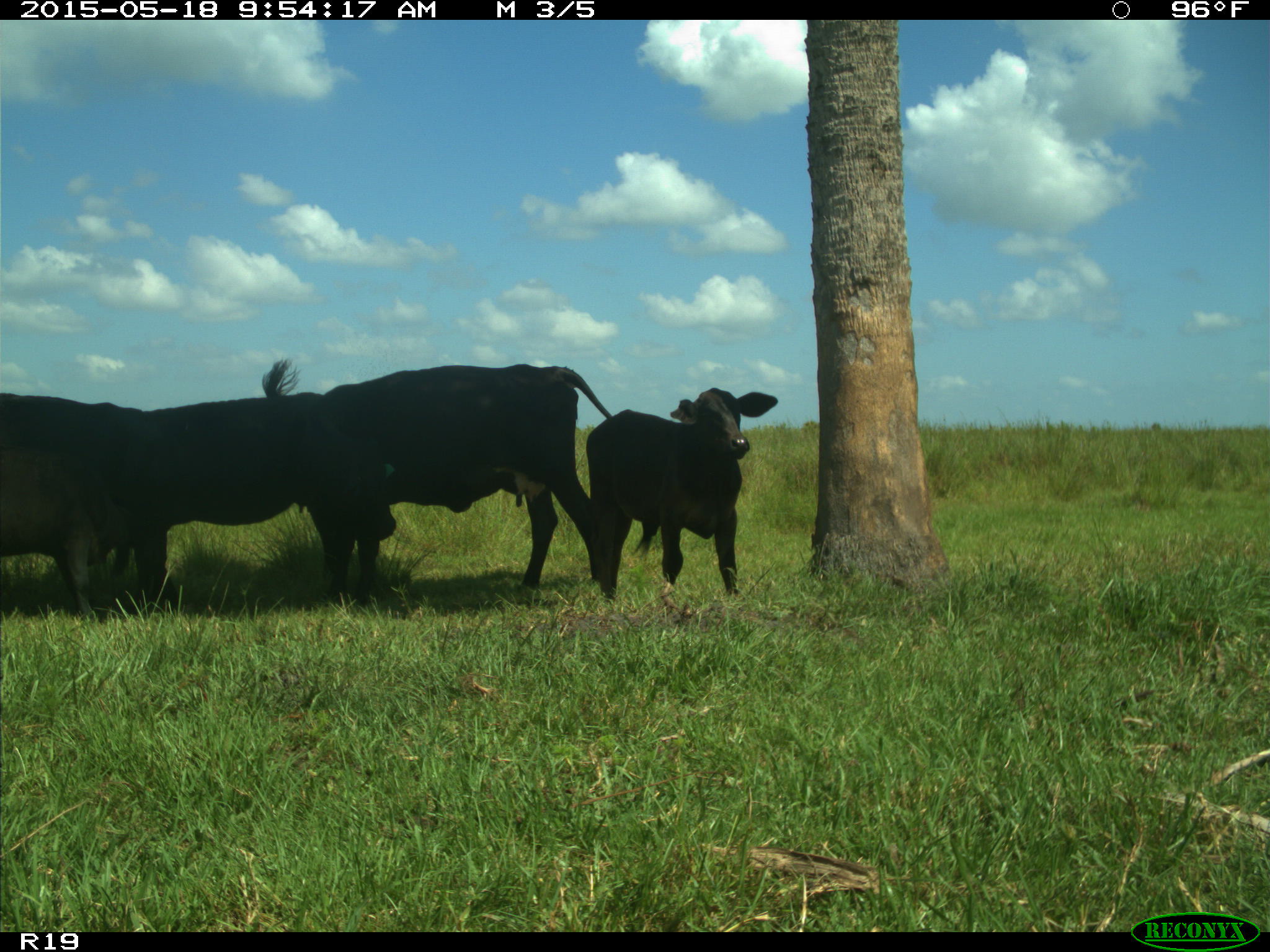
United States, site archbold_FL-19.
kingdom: Animalia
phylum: Chordata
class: Mammalia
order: Artiodactyla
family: Bovidae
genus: Bos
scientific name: Bos taurus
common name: domestic cow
Bos taurus (domestic cow).